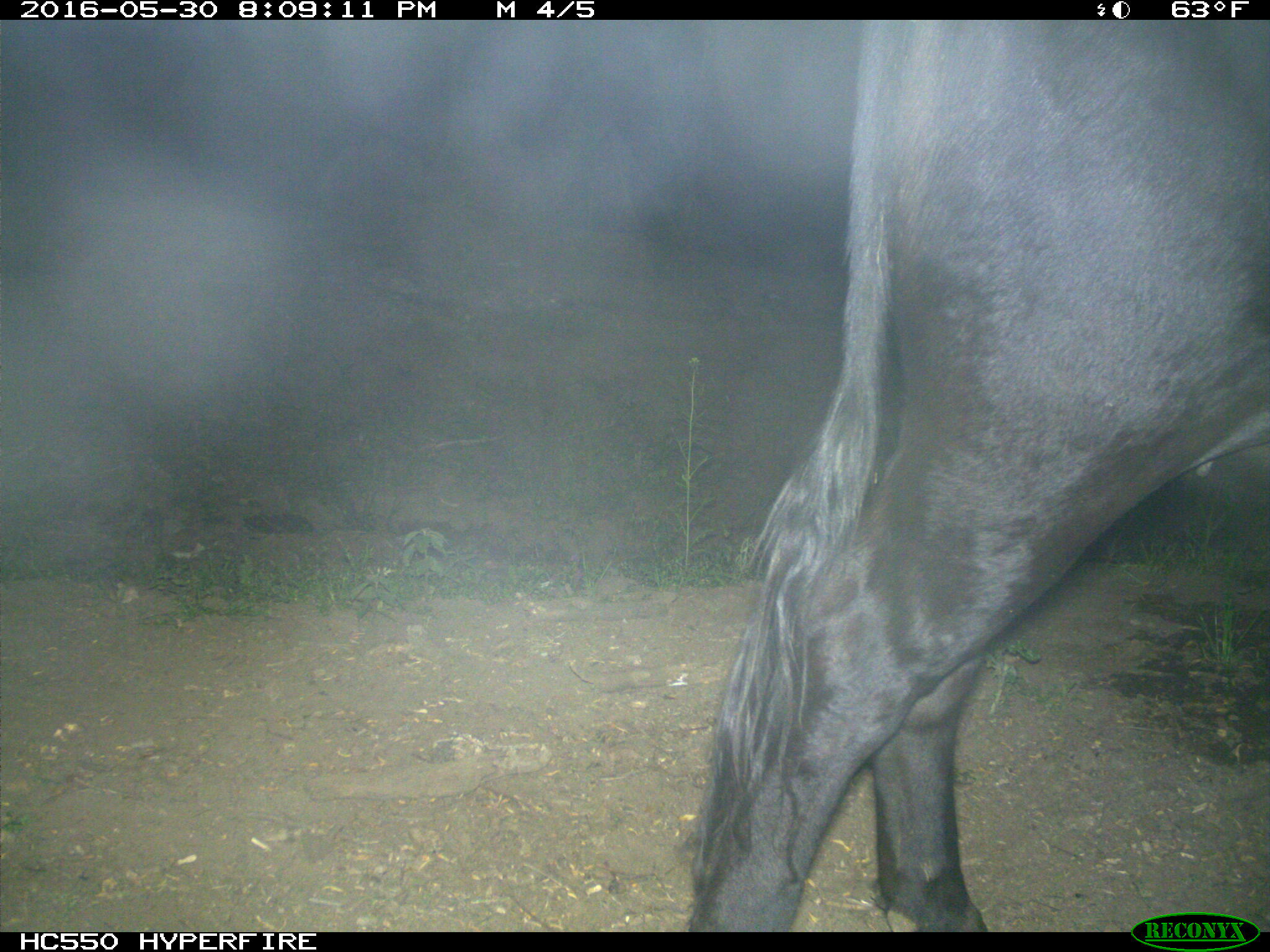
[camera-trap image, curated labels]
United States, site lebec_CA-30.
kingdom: Animalia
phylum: Chordata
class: Mammalia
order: Artiodactyla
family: Bovidae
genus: Bos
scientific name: Bos taurus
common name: domestic cow